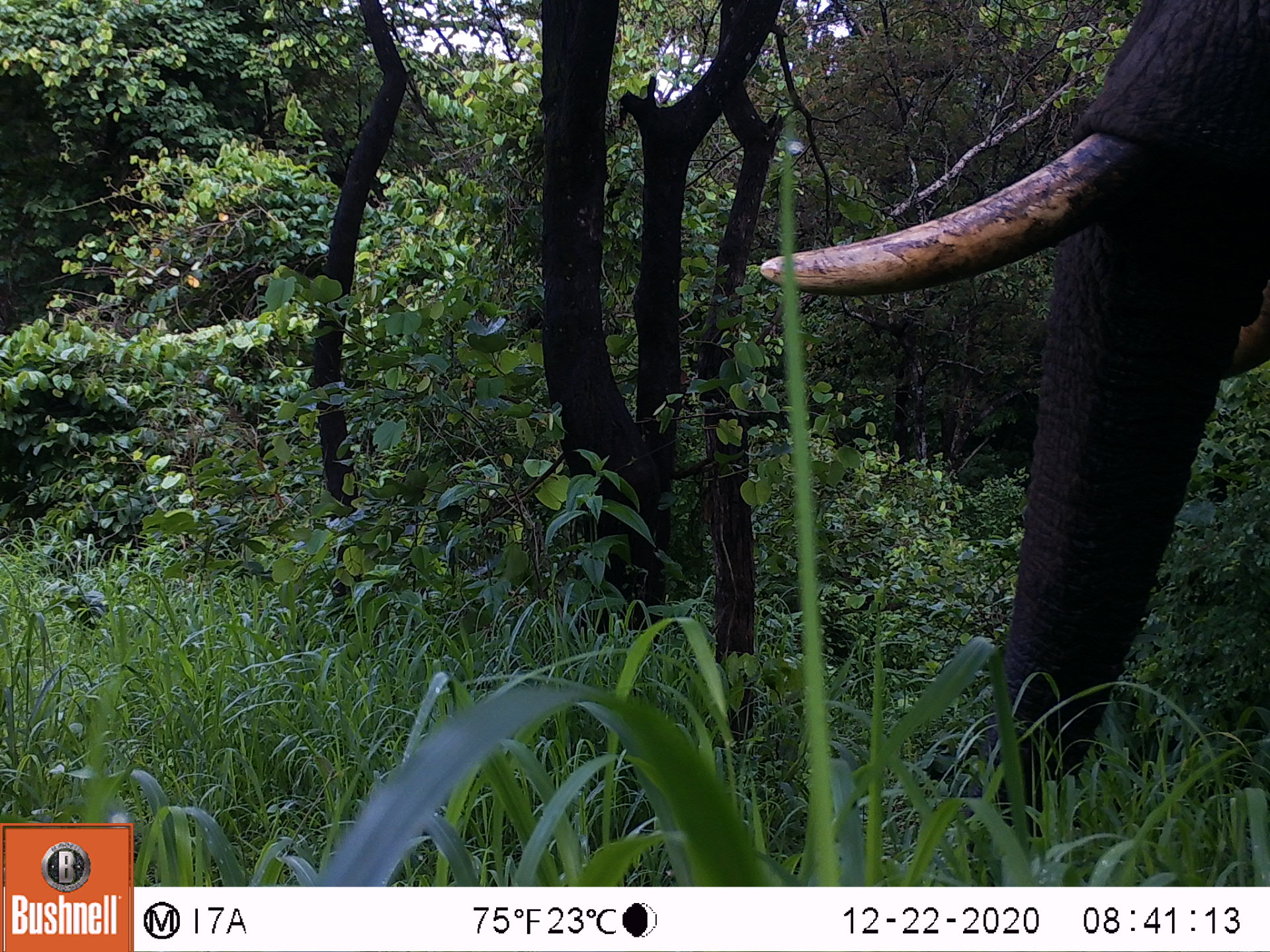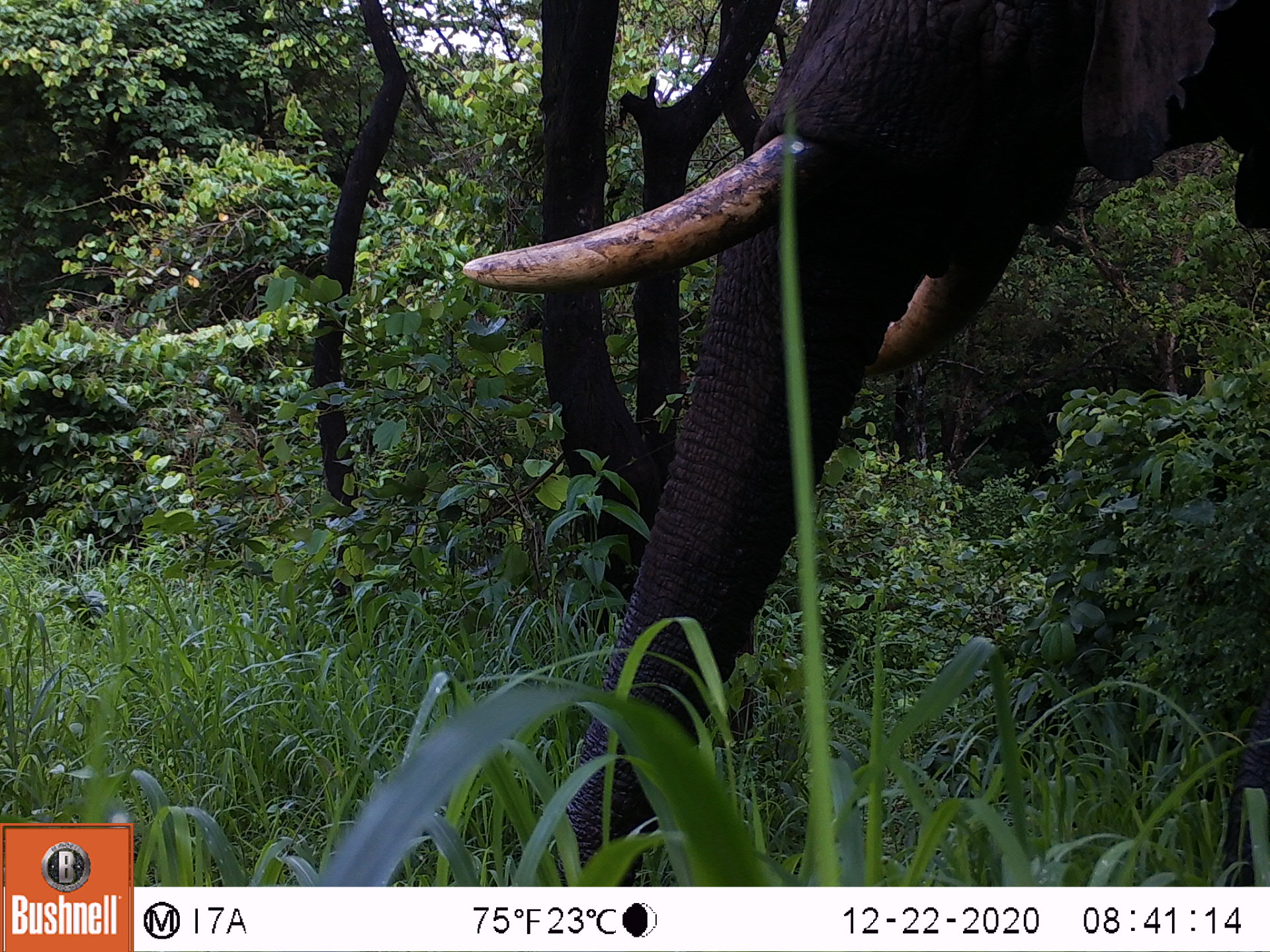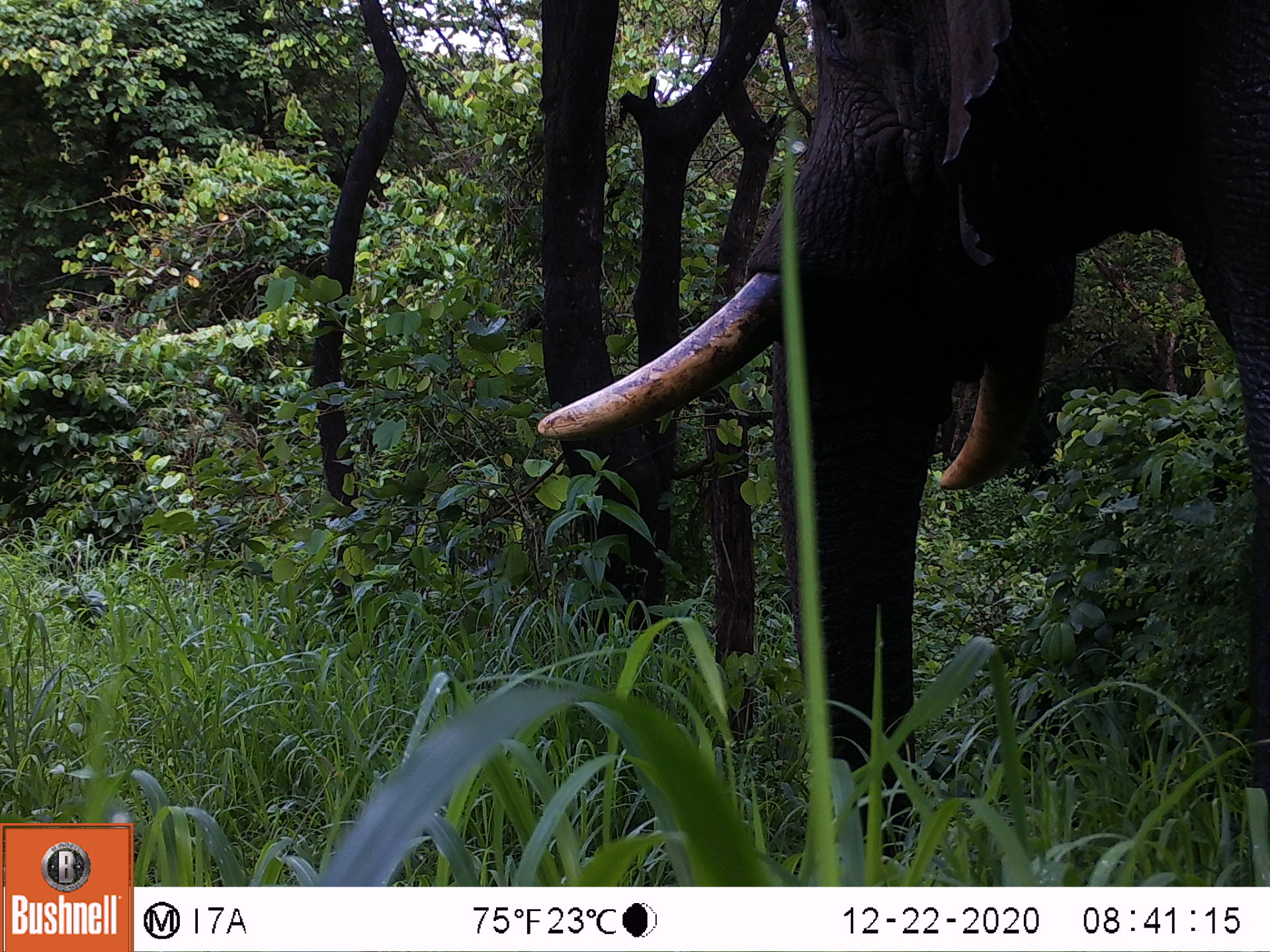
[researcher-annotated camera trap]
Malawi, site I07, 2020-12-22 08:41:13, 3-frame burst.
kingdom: Animalia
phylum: Chordata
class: Mammalia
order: Proboscidea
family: Elephantidae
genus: Loxodonta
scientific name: Loxodonta africana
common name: african savanna elephant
African savanna elephant (Loxodonta africana), count 1.